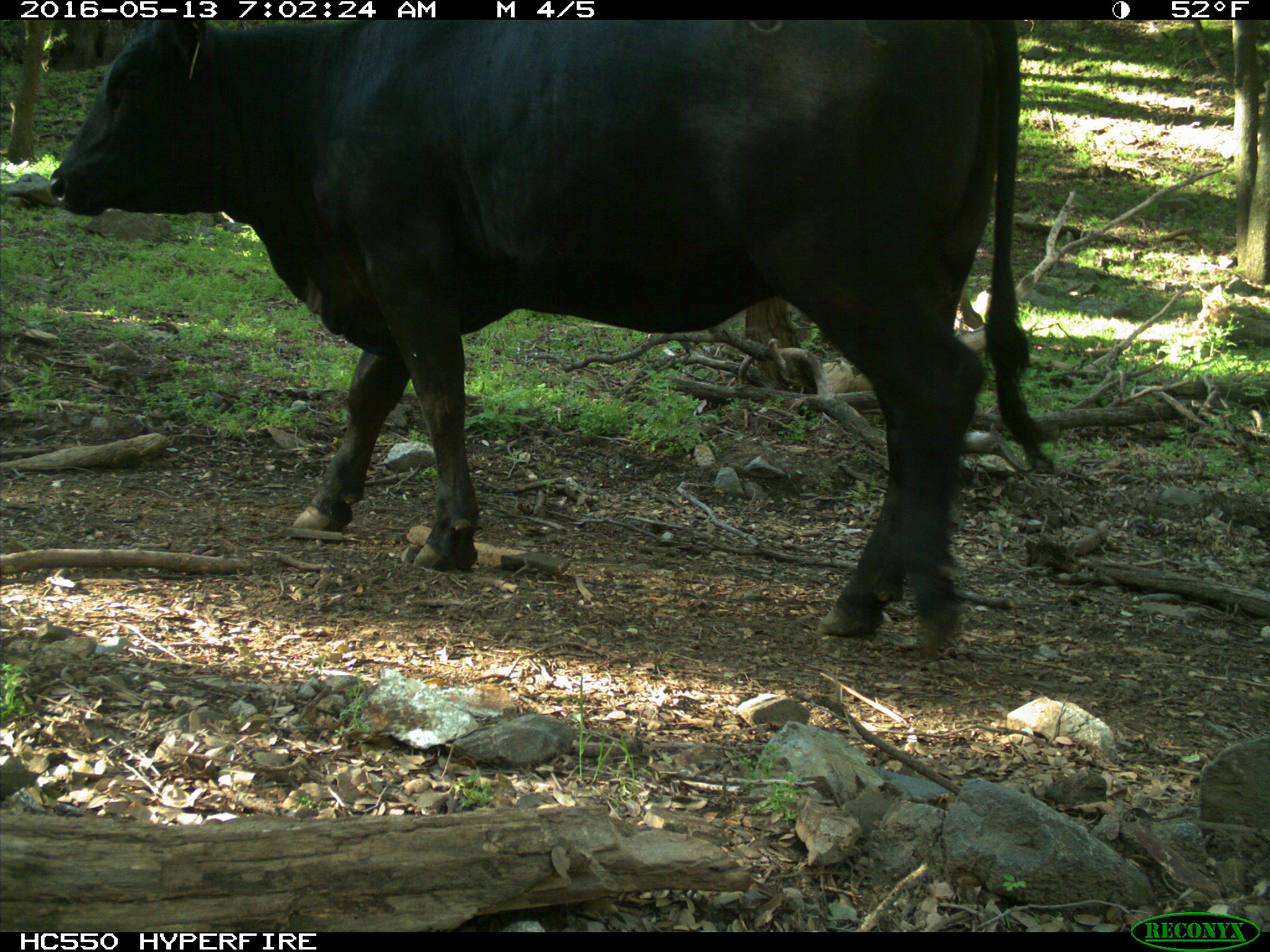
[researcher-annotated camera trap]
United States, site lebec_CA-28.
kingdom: Animalia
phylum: Chordata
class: Mammalia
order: Artiodactyla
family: Bovidae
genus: Bos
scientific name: Bos taurus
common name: domestic cow